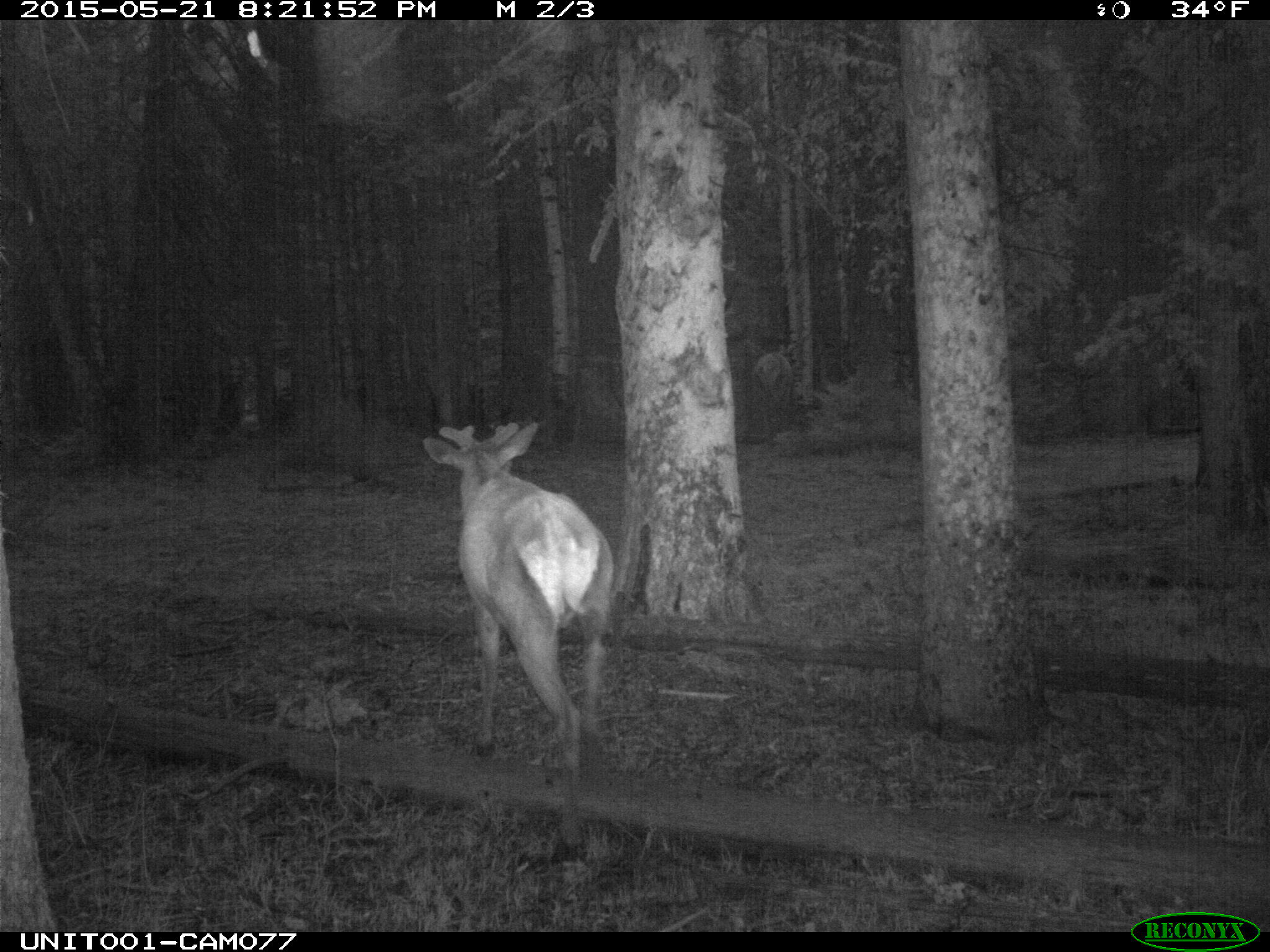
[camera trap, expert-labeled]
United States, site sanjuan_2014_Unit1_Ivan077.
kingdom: Animalia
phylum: Chordata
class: Mammalia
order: Artiodactyla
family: Cervidae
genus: Cervus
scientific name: Cervus elaphus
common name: red deer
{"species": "Cervus elaphus (red deer)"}